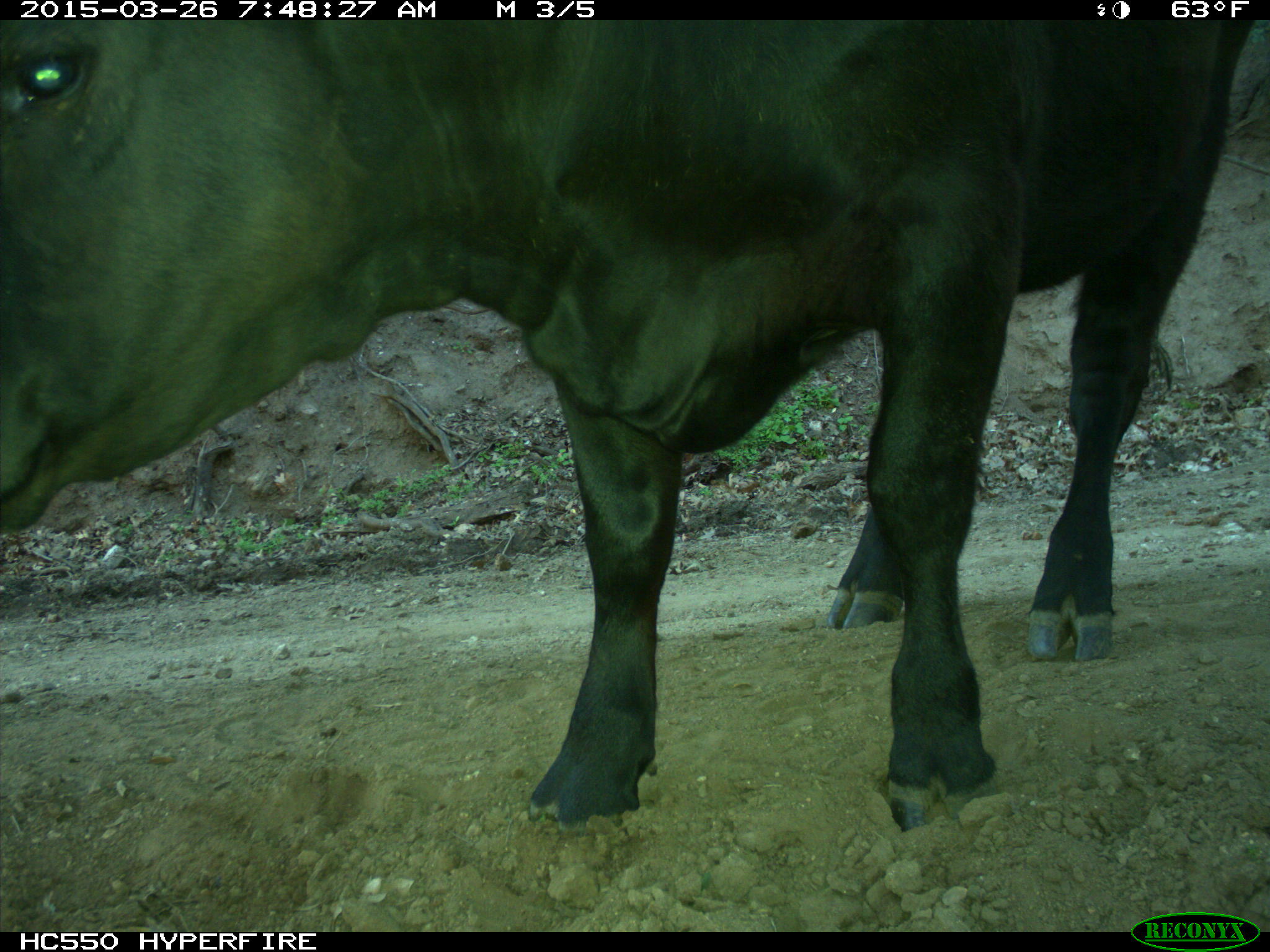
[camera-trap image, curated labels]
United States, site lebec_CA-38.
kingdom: Animalia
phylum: Chordata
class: Mammalia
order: Artiodactyla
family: Bovidae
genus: Bos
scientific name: Bos taurus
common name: domestic cow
Bos taurus (domestic cow).